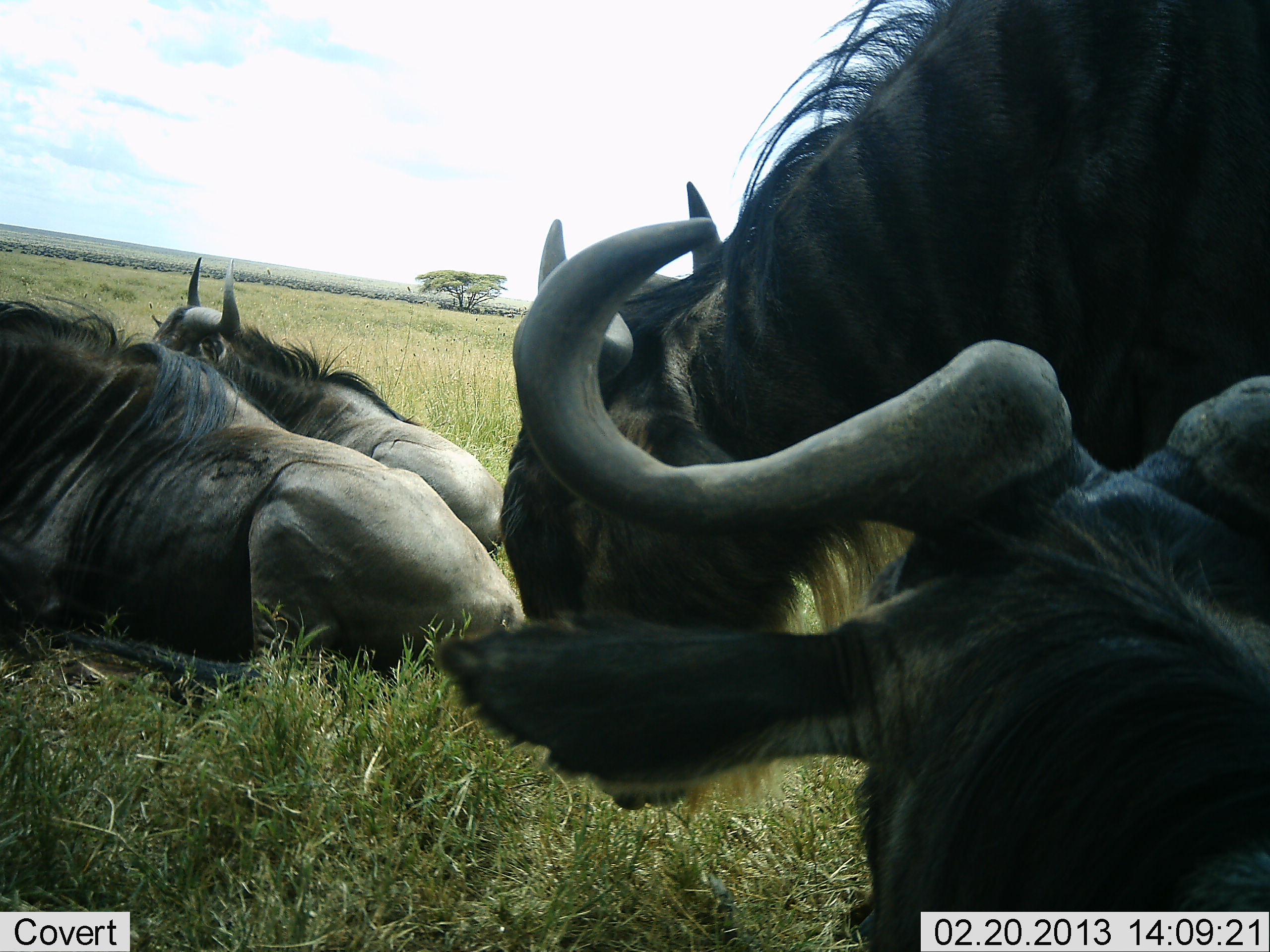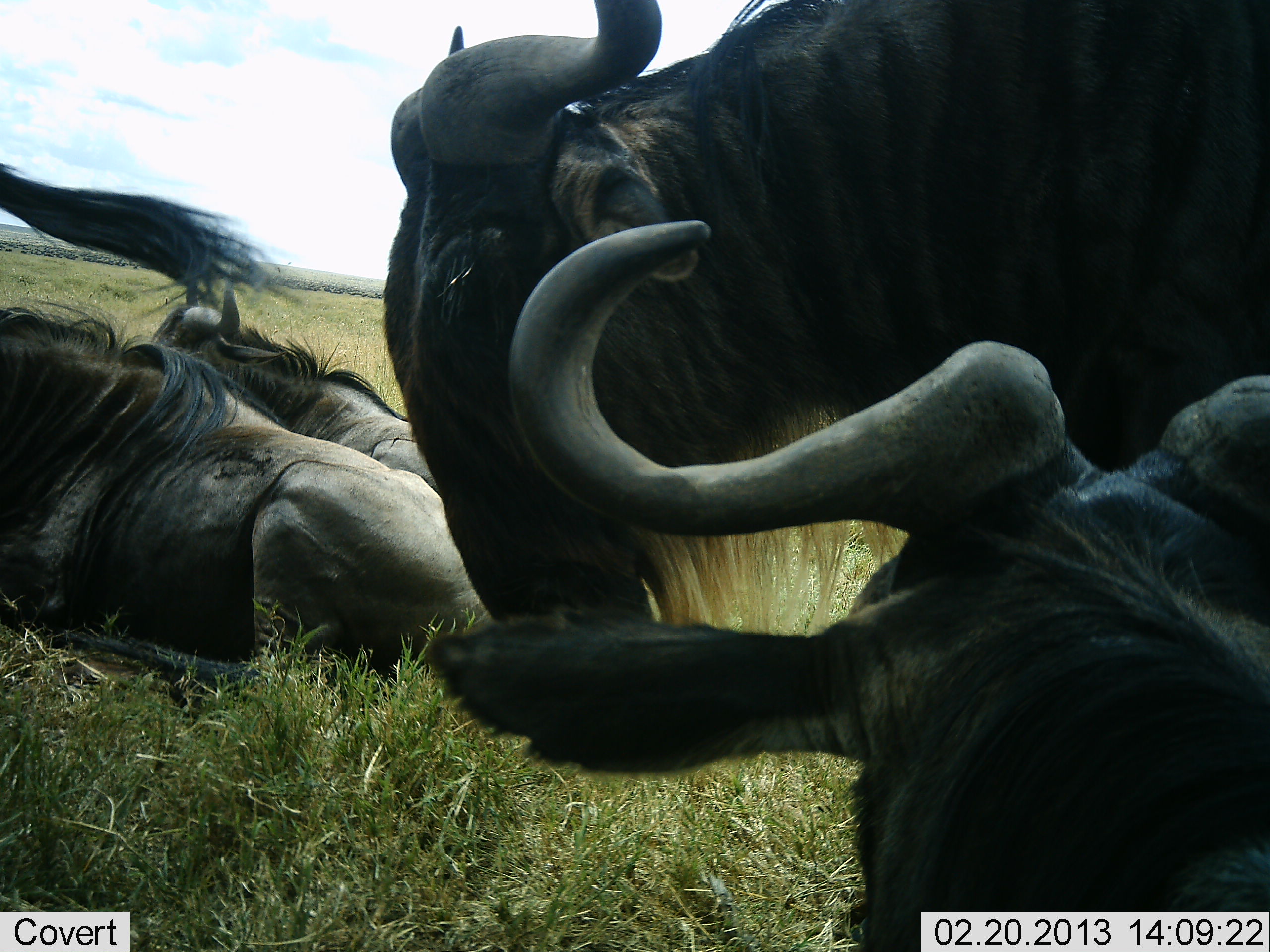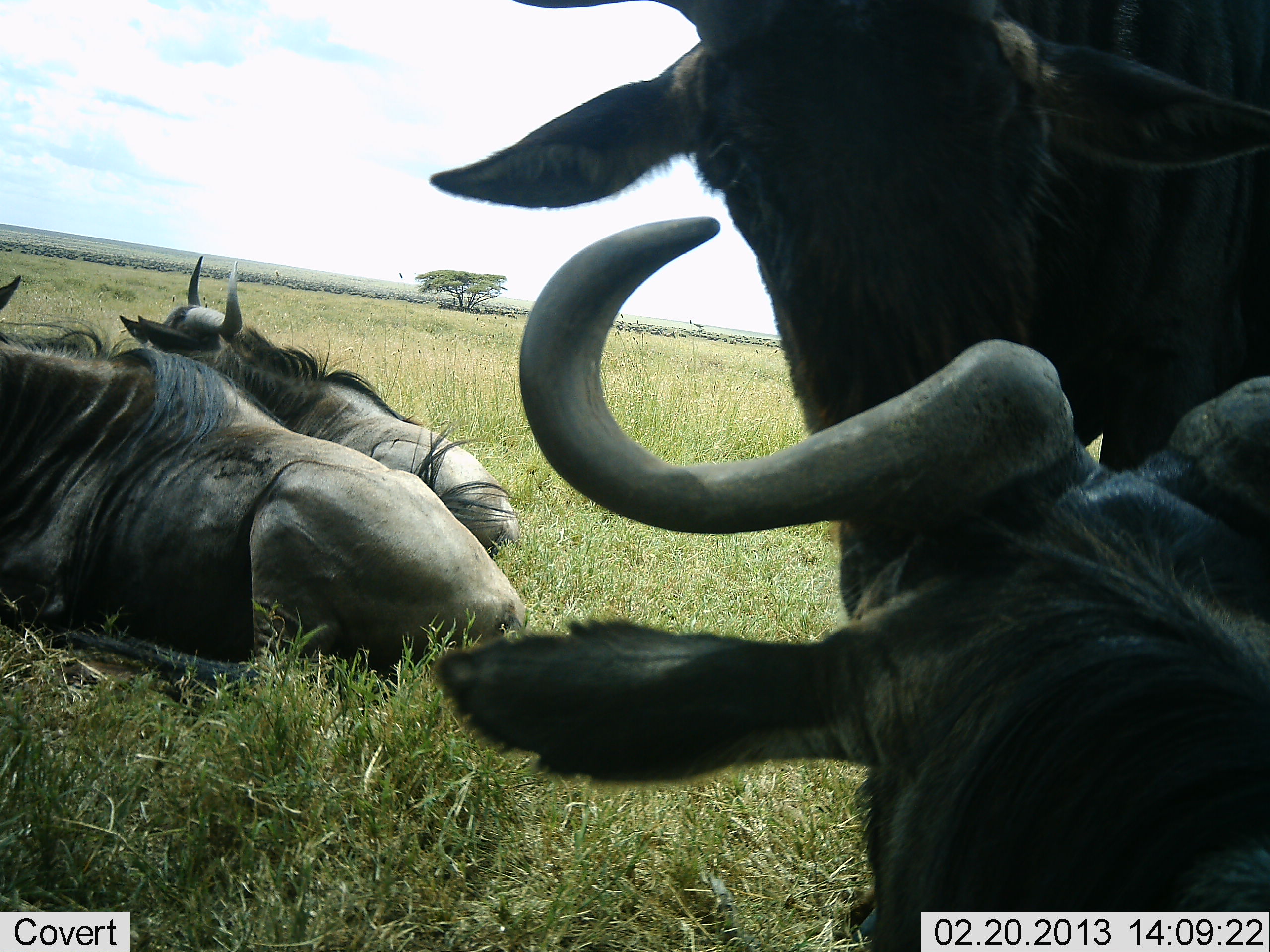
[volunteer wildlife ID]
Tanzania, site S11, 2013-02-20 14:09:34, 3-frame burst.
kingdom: Animalia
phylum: Chordata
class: Mammalia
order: Artiodactyla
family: Bovidae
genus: Connochaetes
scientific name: Connochaetes taurinus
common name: blue wildebeest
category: wildebeest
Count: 5.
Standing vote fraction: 65%.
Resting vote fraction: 100%.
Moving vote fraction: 0%.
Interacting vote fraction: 6%.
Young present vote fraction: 0%.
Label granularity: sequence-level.